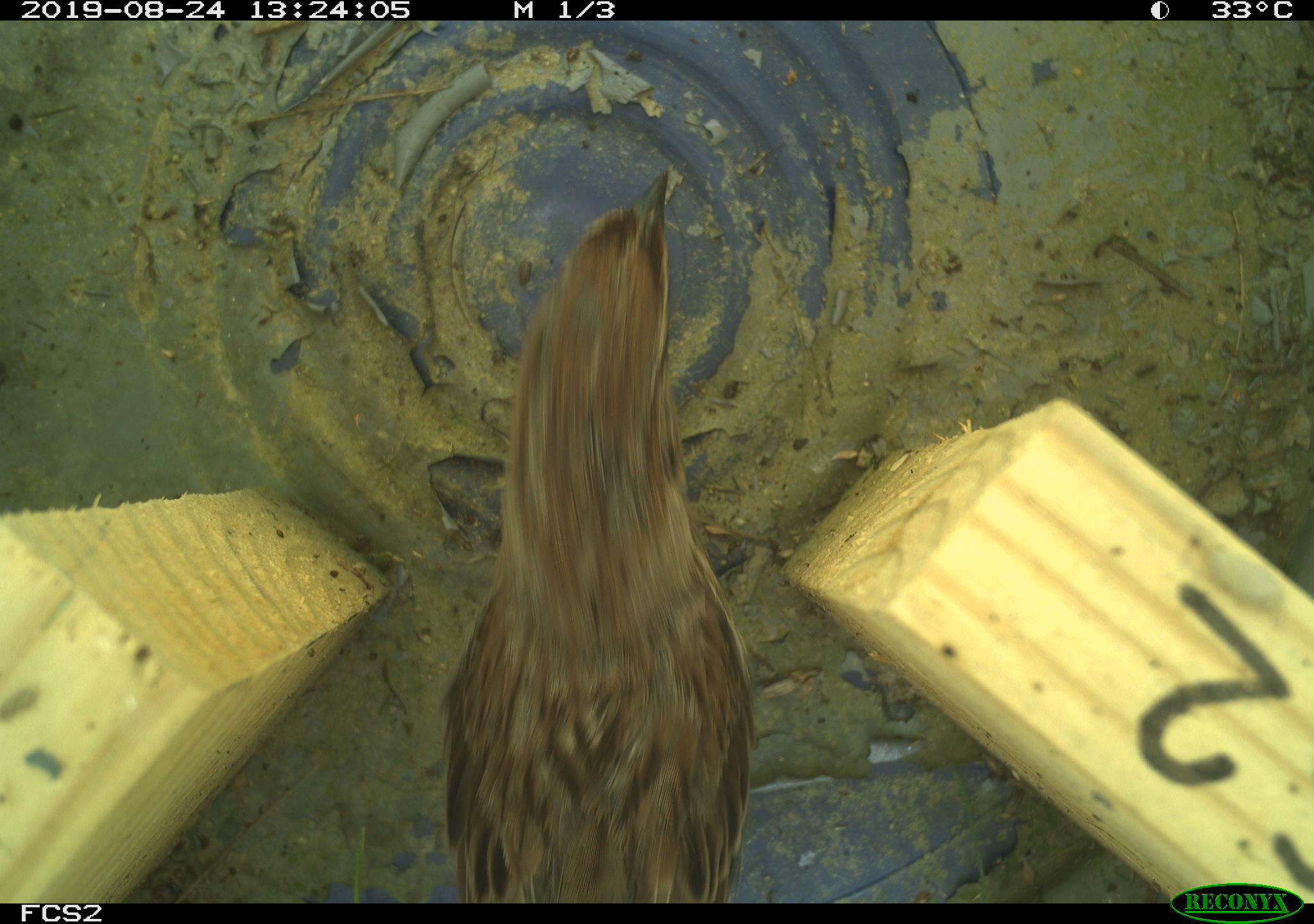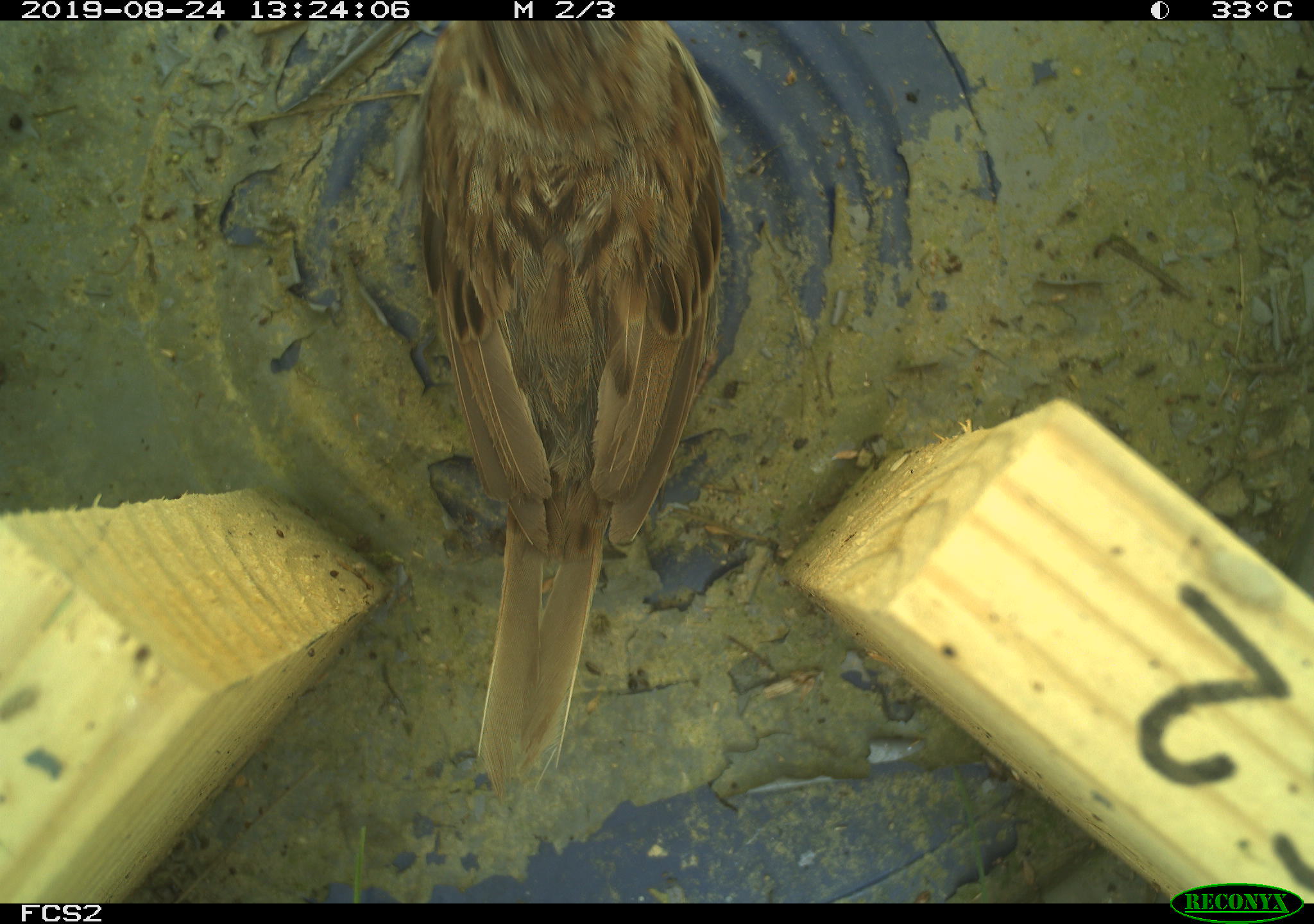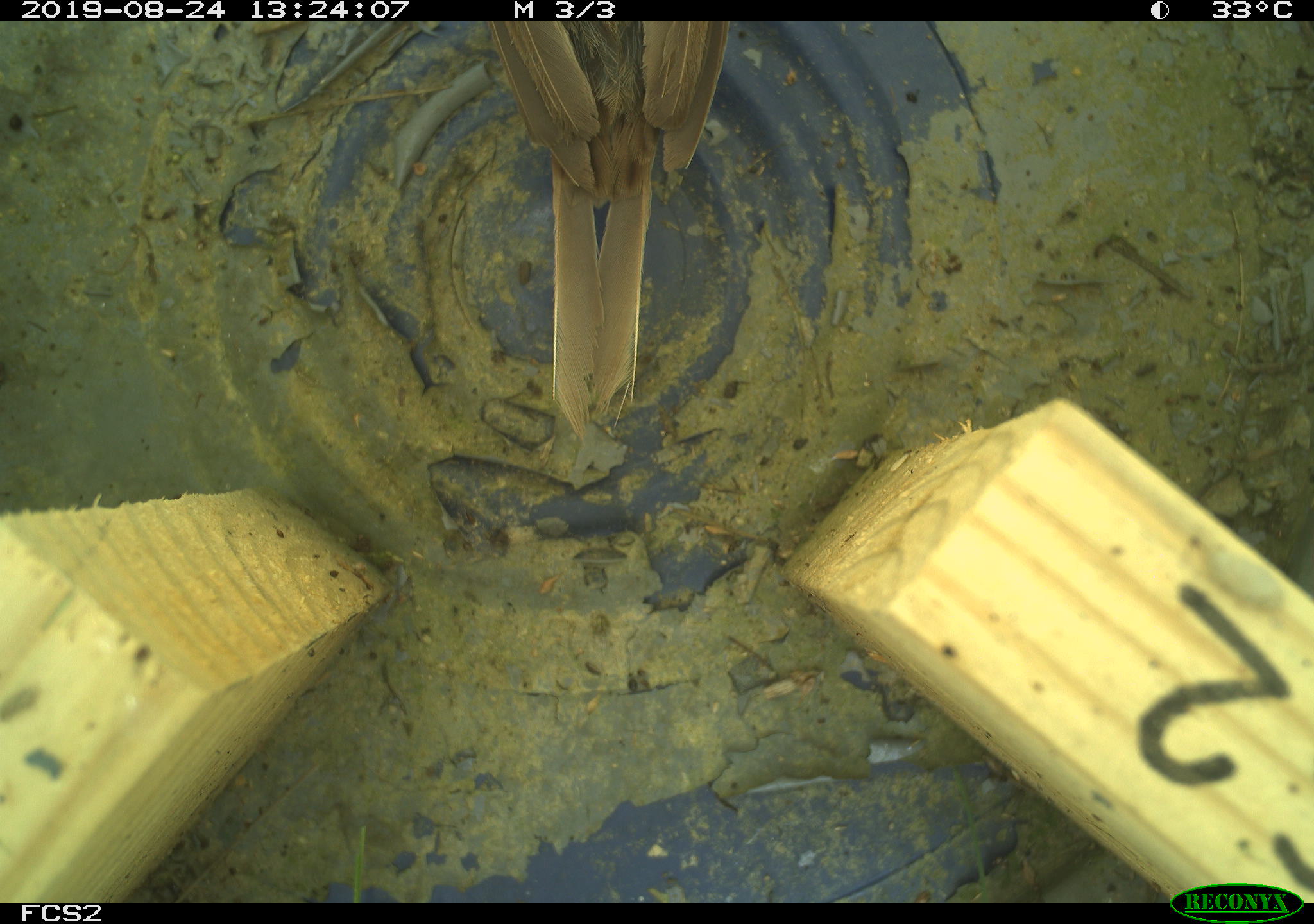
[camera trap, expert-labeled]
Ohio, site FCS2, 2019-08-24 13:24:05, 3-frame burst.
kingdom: Animalia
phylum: Chordata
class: Aves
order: Passeriformes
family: Passerellidae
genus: Melospiza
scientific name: Melospiza melodia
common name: song sparrow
Song sparrow (Melospiza melodia).